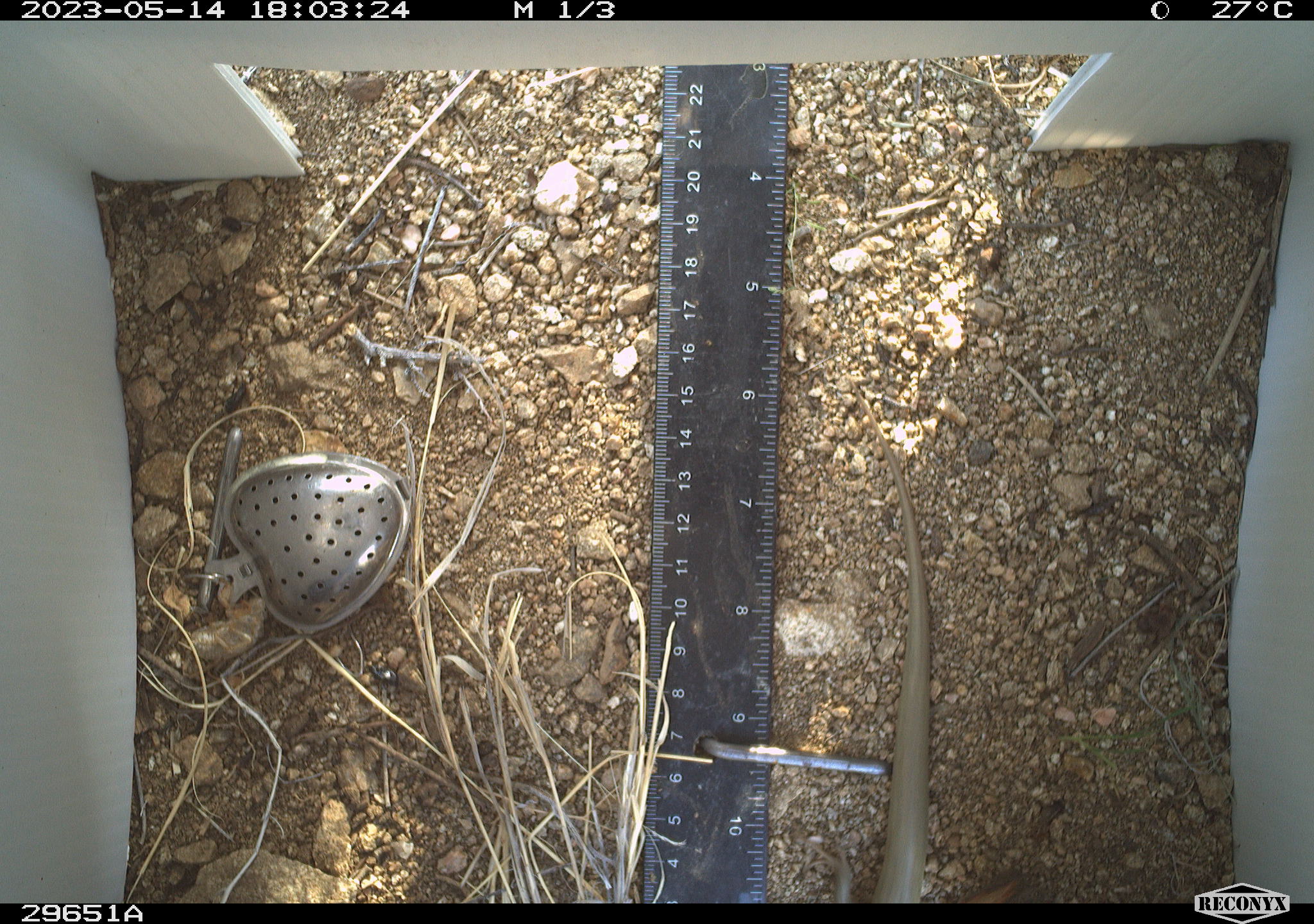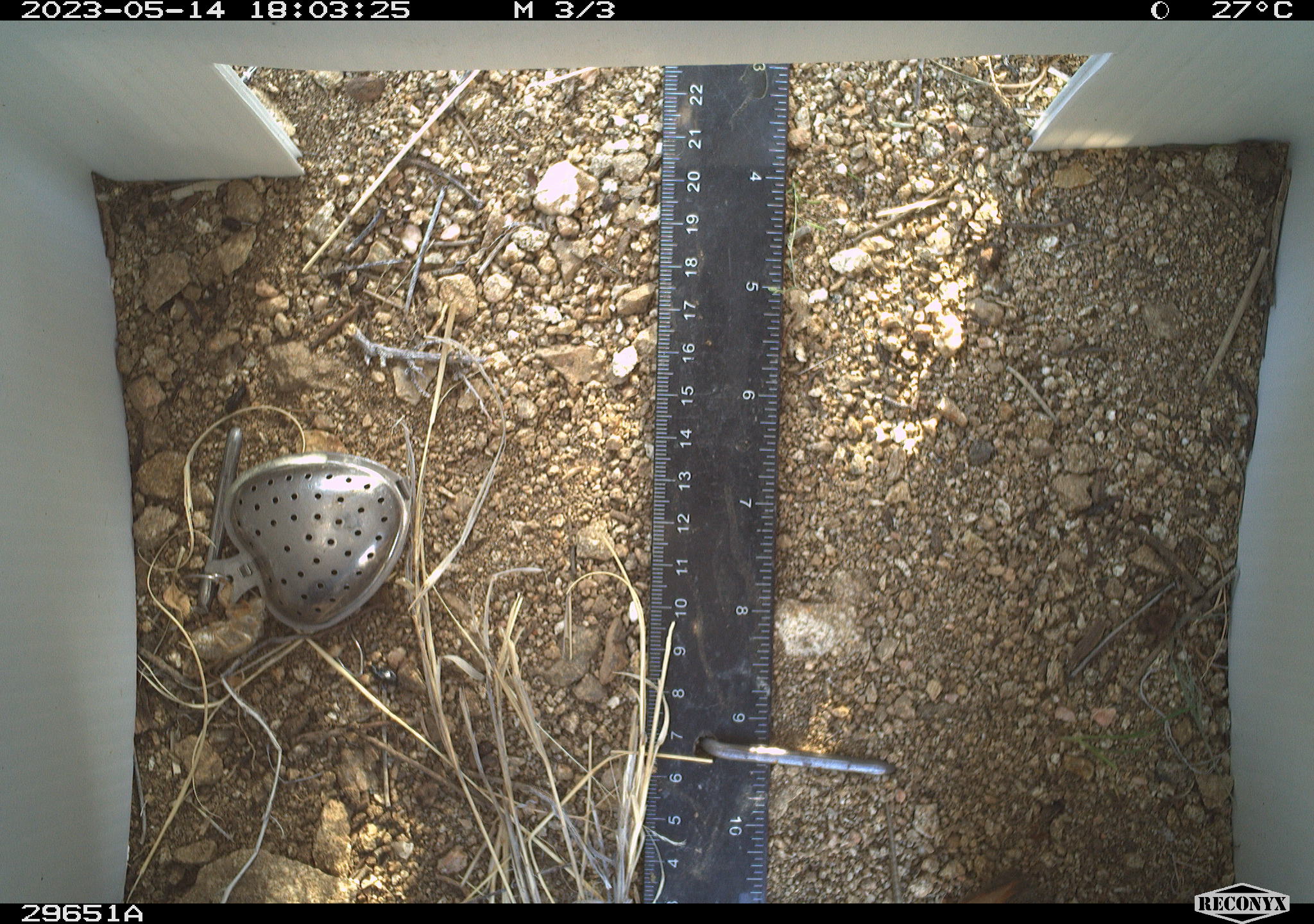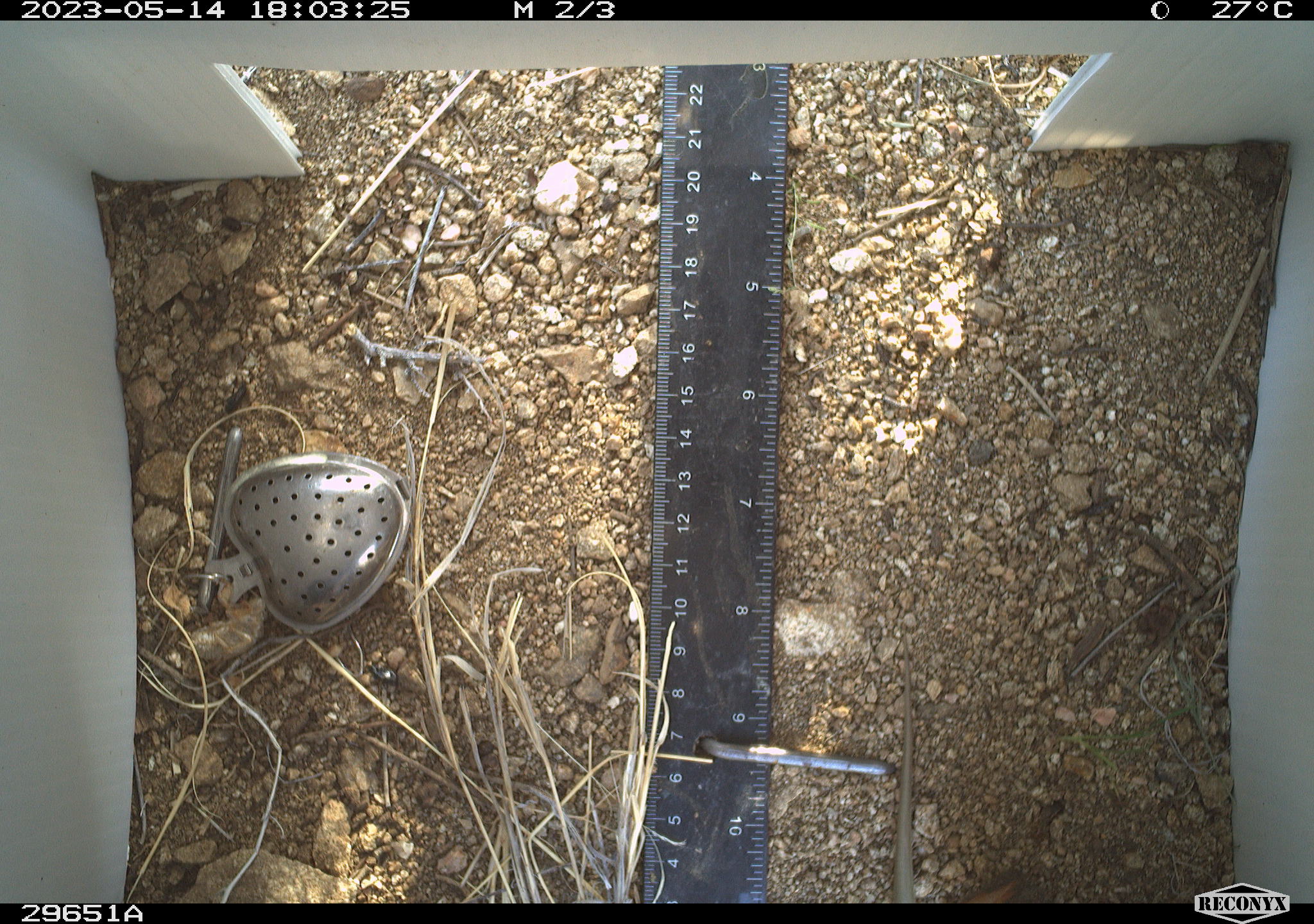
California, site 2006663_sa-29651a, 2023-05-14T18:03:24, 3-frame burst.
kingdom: Animalia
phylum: Chordata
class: Reptilia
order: Squamata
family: Scincidae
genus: Plestiodon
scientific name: Plestiodon gilberti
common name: gilbert's skink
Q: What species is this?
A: Gilbert's skink (Plestiodon gilberti).